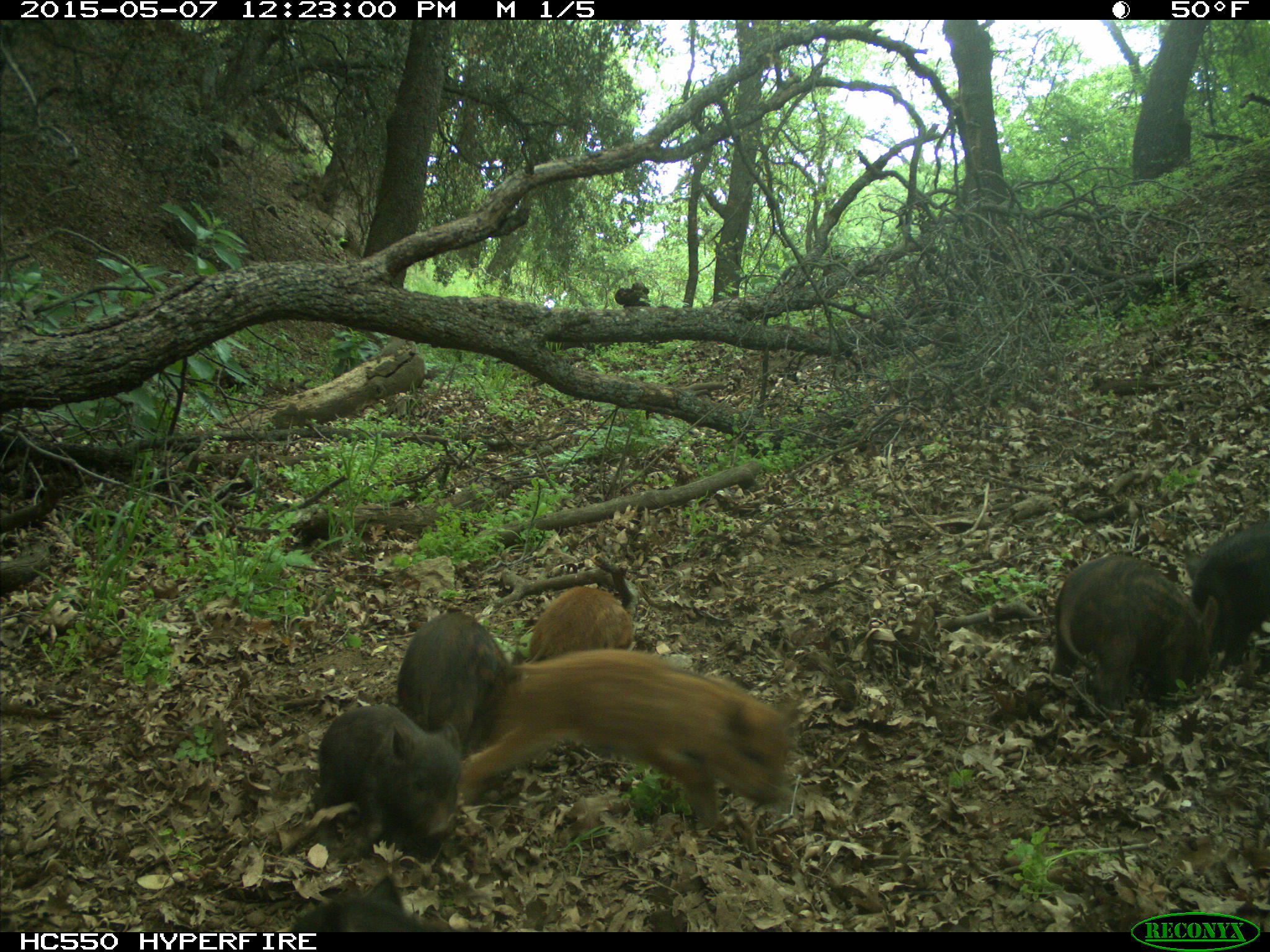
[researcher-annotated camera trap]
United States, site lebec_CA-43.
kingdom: Animalia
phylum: Chordata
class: Mammalia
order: Artiodactyla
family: Suidae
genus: Sus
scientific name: Sus scrofa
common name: wild boar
Sus scrofa (wild boar).